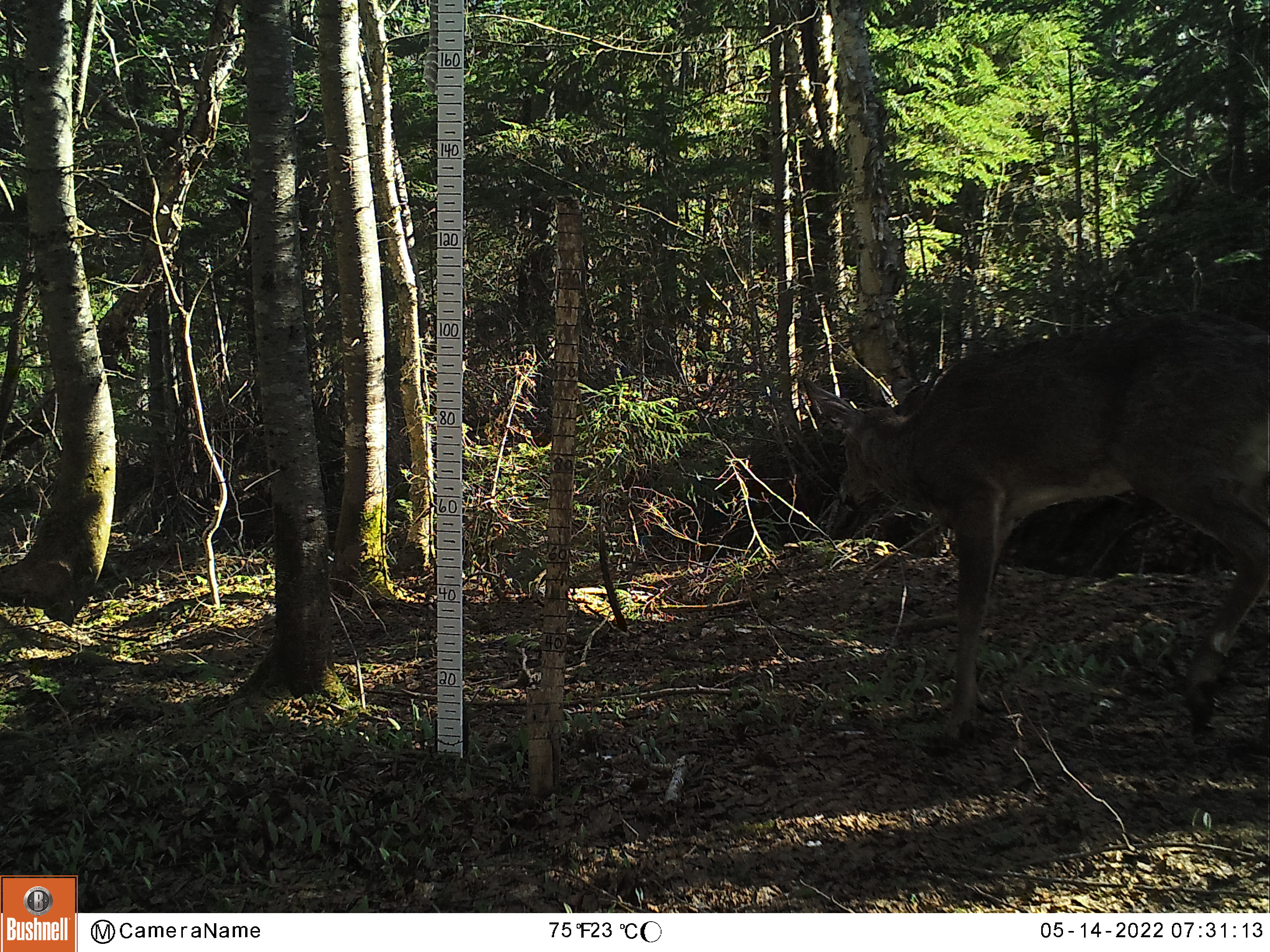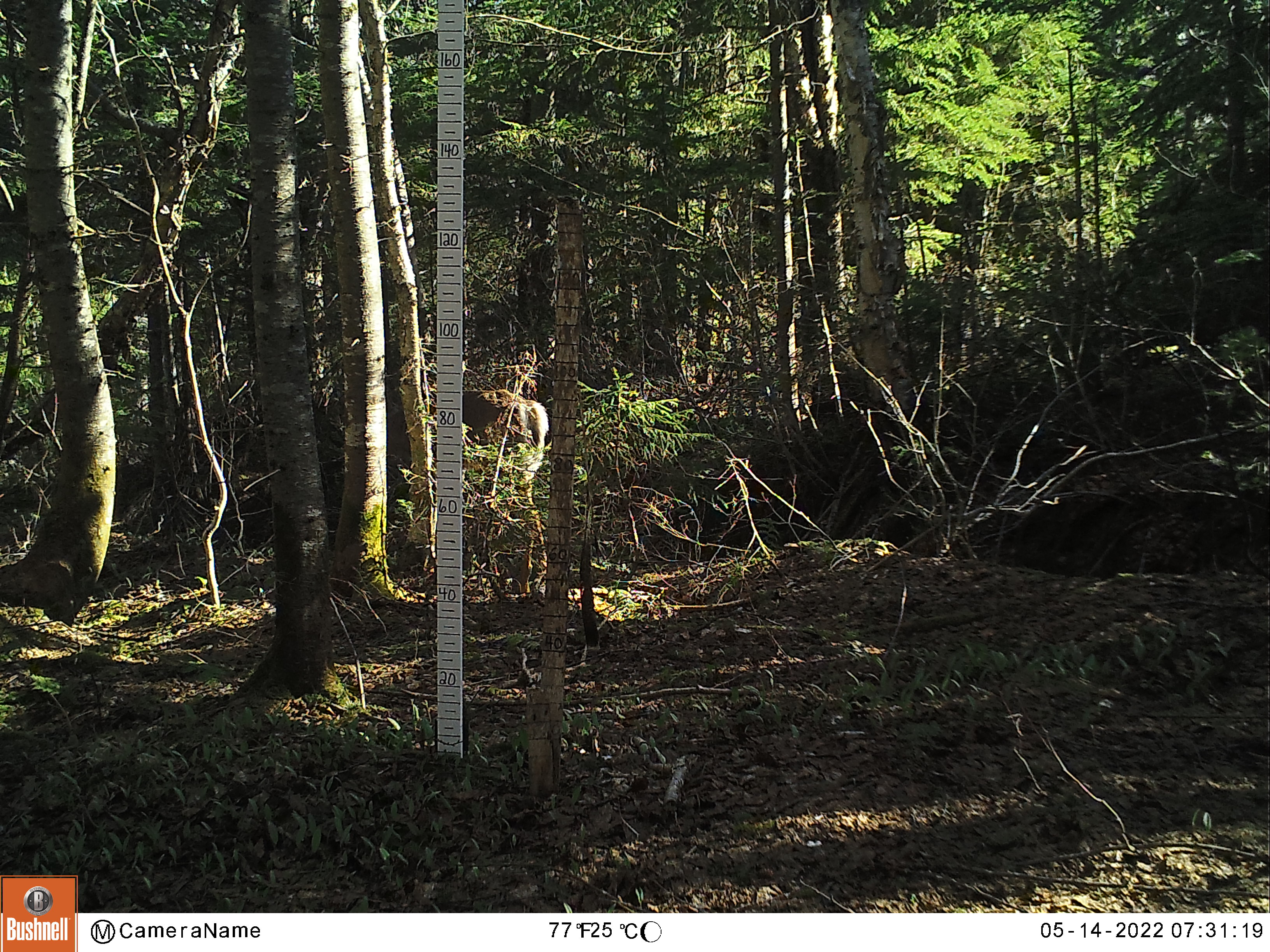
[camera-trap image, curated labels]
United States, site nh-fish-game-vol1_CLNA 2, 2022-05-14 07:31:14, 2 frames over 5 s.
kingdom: Animalia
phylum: Chordata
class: Mammalia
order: Artiodactyla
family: Cervidae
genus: Odocoileus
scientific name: Odocoileus virginianus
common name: white-tailed deer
White-tailed deer (Odocoileus virginianus).